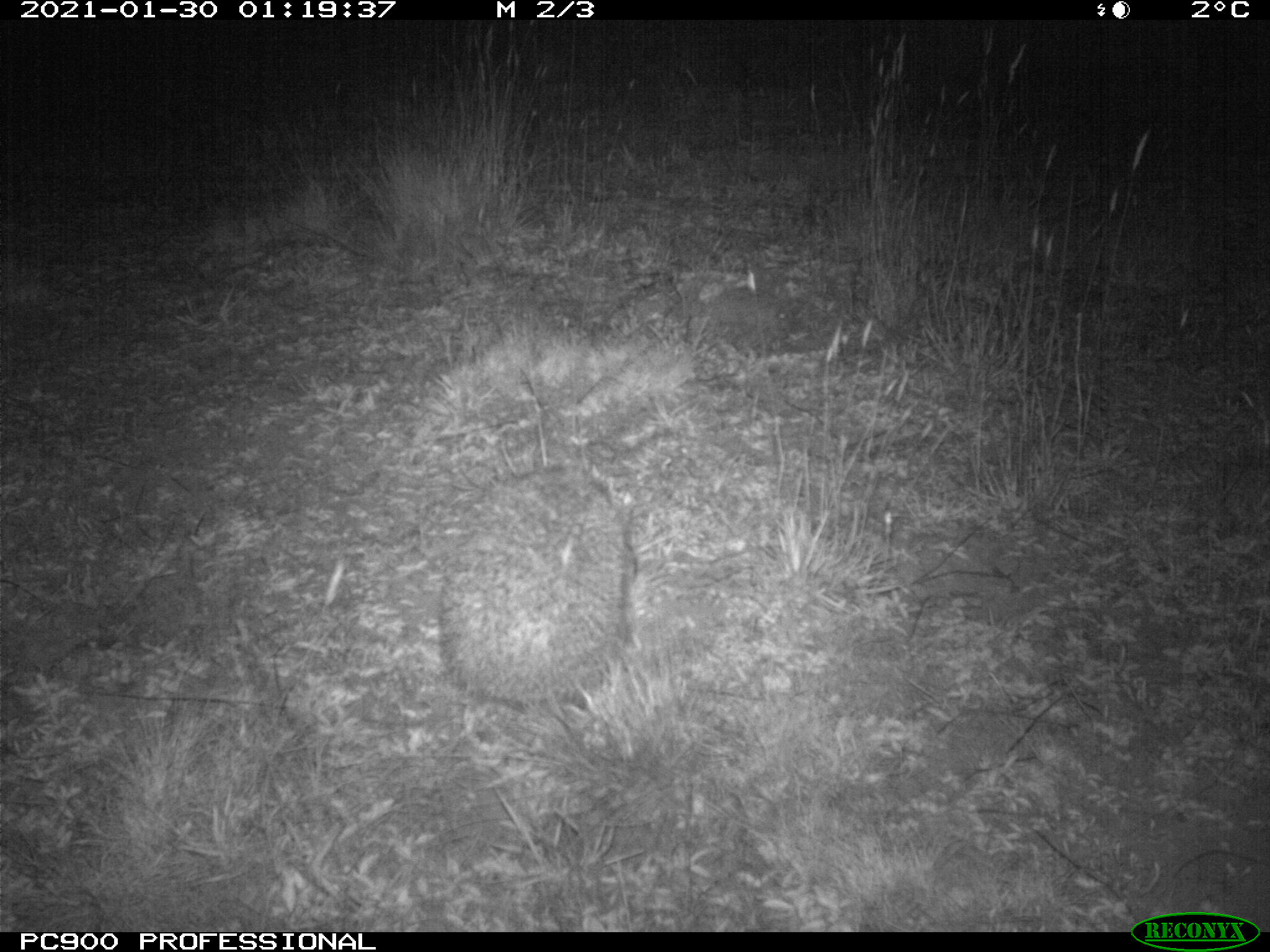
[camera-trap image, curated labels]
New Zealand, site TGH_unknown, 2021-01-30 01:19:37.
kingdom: Animalia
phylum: Chordata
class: Mammalia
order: Eulipotyphla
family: Erinaceidae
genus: Erinaceus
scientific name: Erinaceus europaeus europaeus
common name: european hedgehog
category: hedgehog